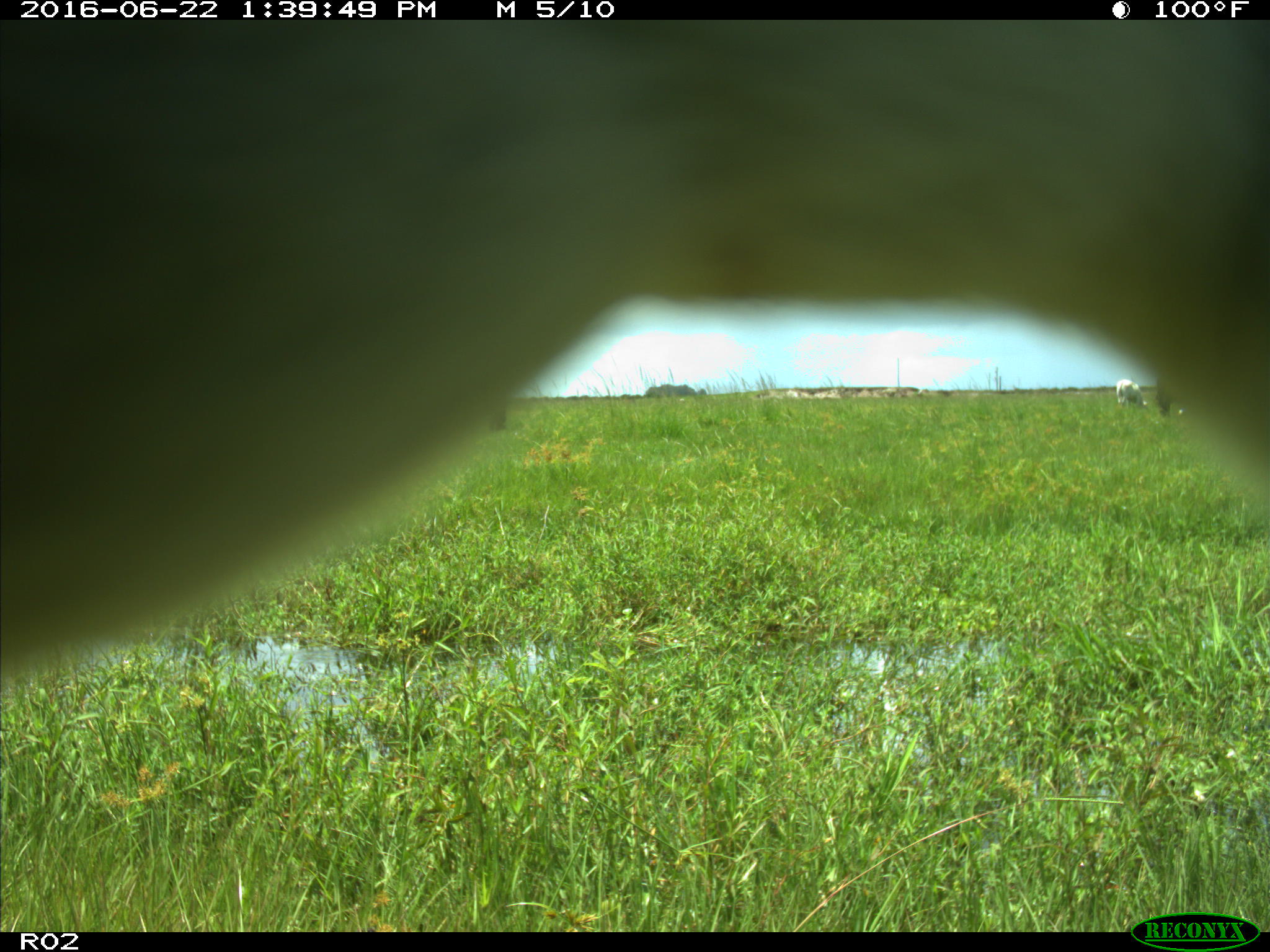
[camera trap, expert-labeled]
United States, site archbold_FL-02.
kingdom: Animalia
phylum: Chordata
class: Mammalia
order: Artiodactyla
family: Bovidae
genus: Bos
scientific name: Bos taurus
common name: domestic cow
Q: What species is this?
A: Bos taurus (domestic cow).